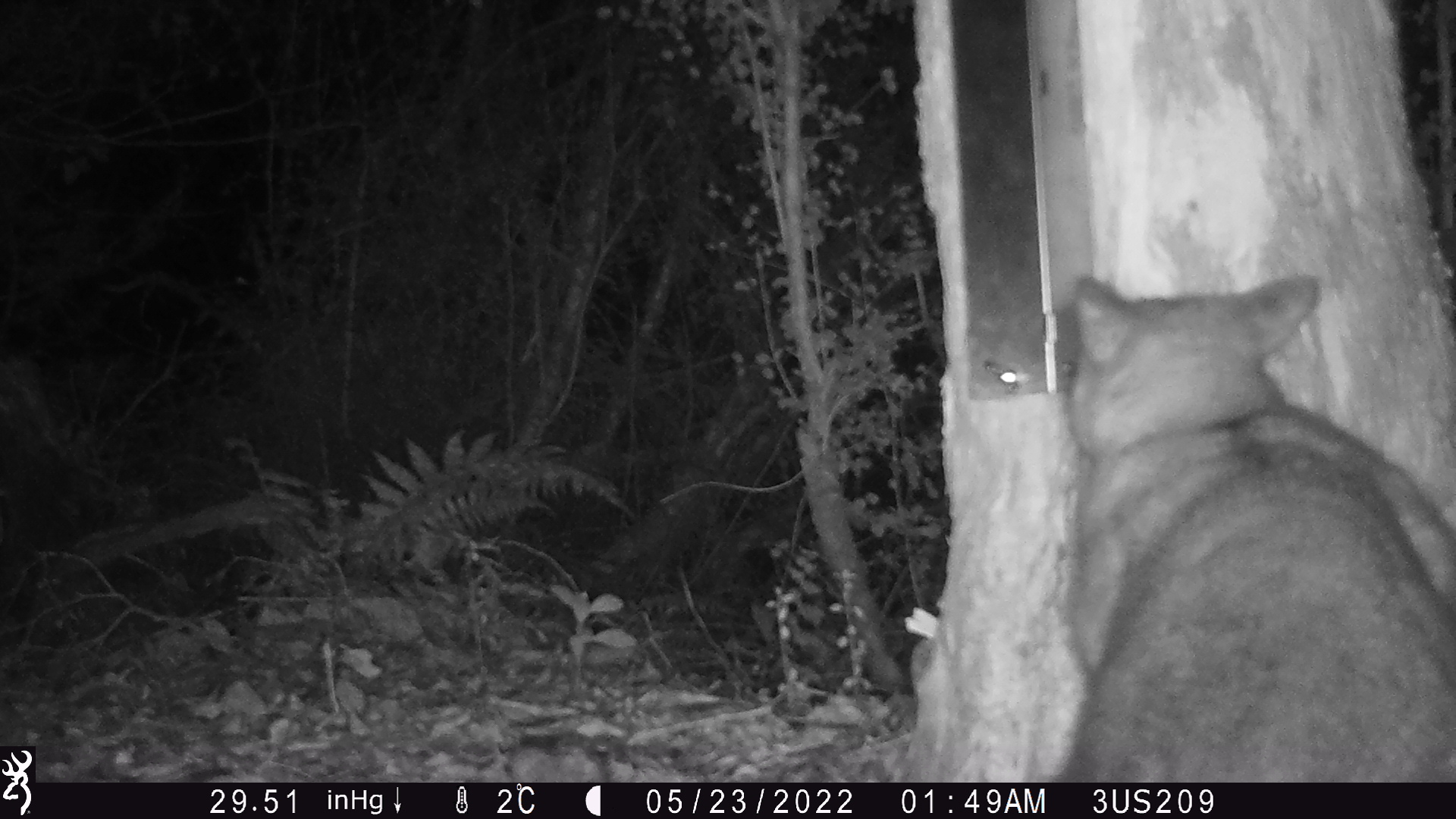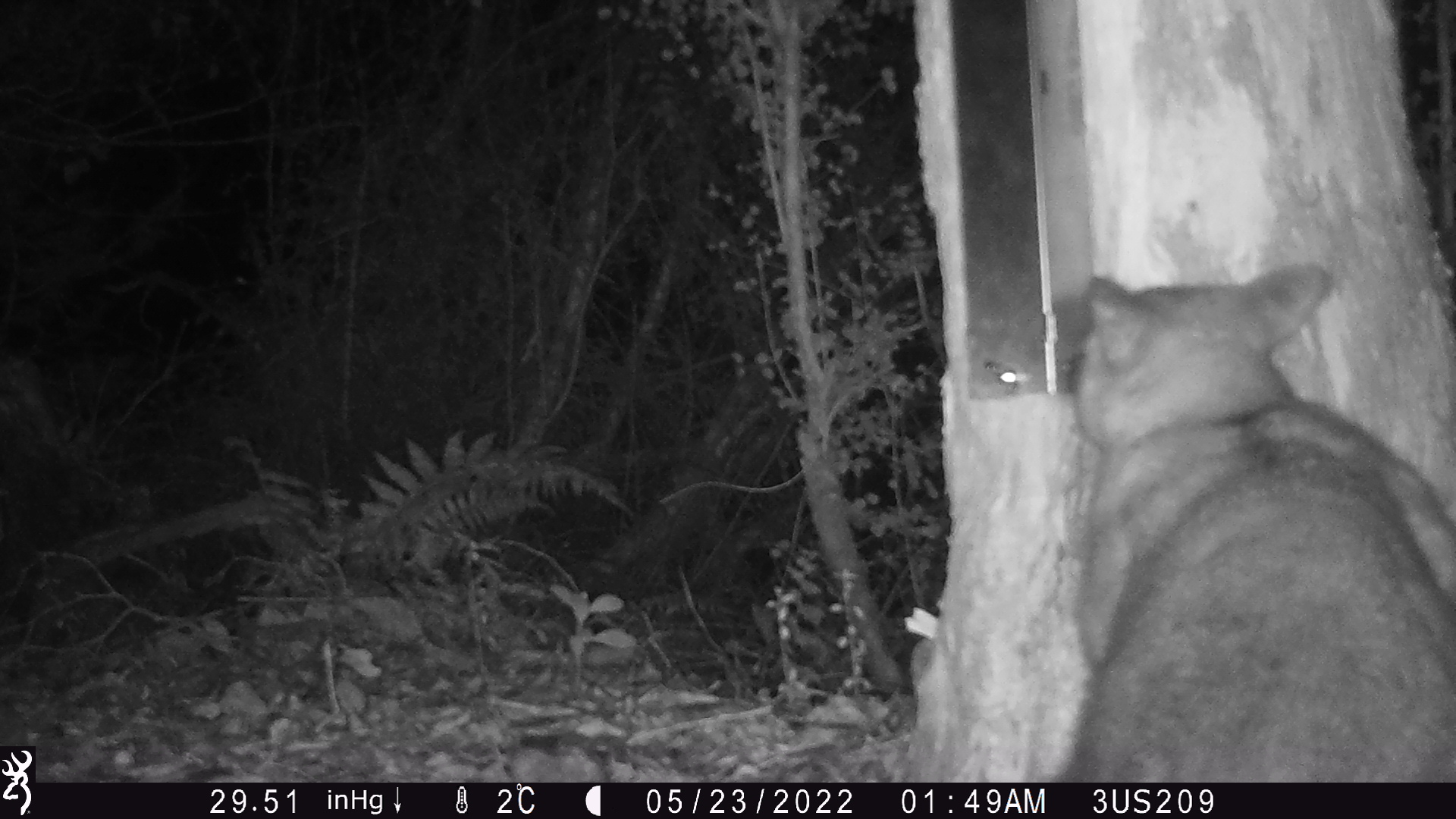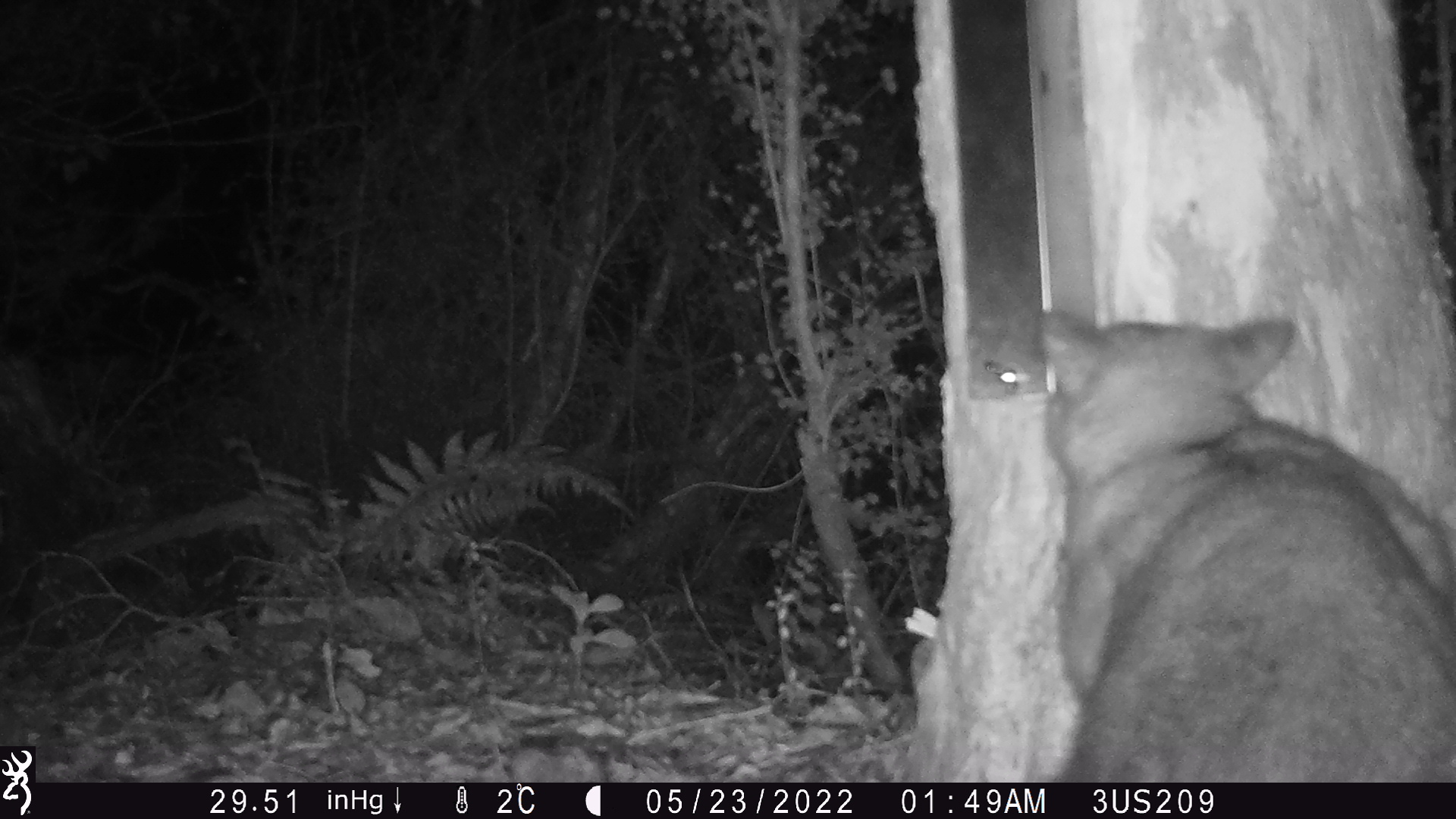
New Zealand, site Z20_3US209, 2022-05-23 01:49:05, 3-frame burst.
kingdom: Animalia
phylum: Chordata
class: Mammalia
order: Diprotodontia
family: Phalangeridae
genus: Trichosurus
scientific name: Trichosurus vulpecula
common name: common brushtail possum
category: possum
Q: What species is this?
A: Possum (common brushtail possum) (Trichosurus vulpecula).